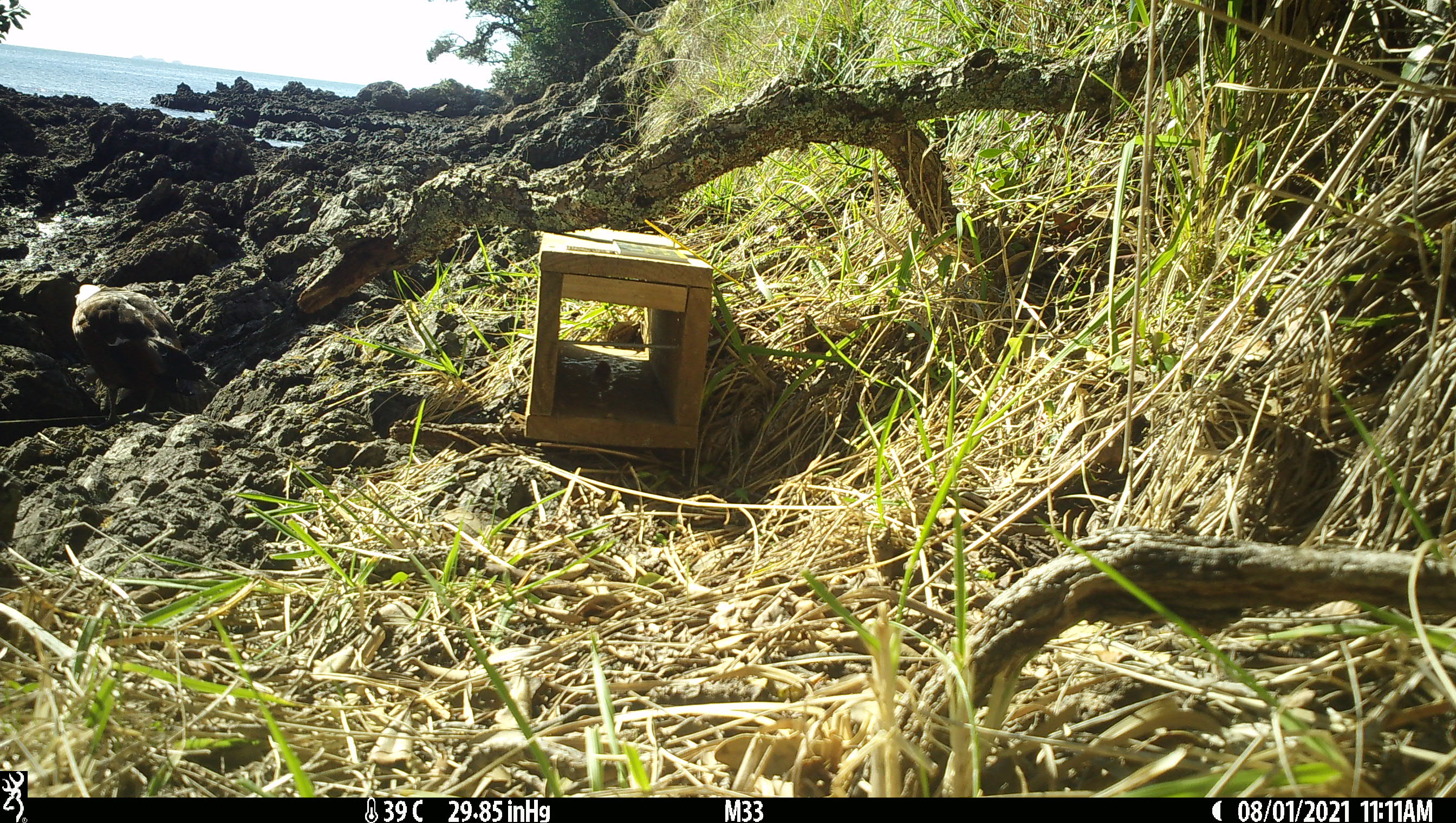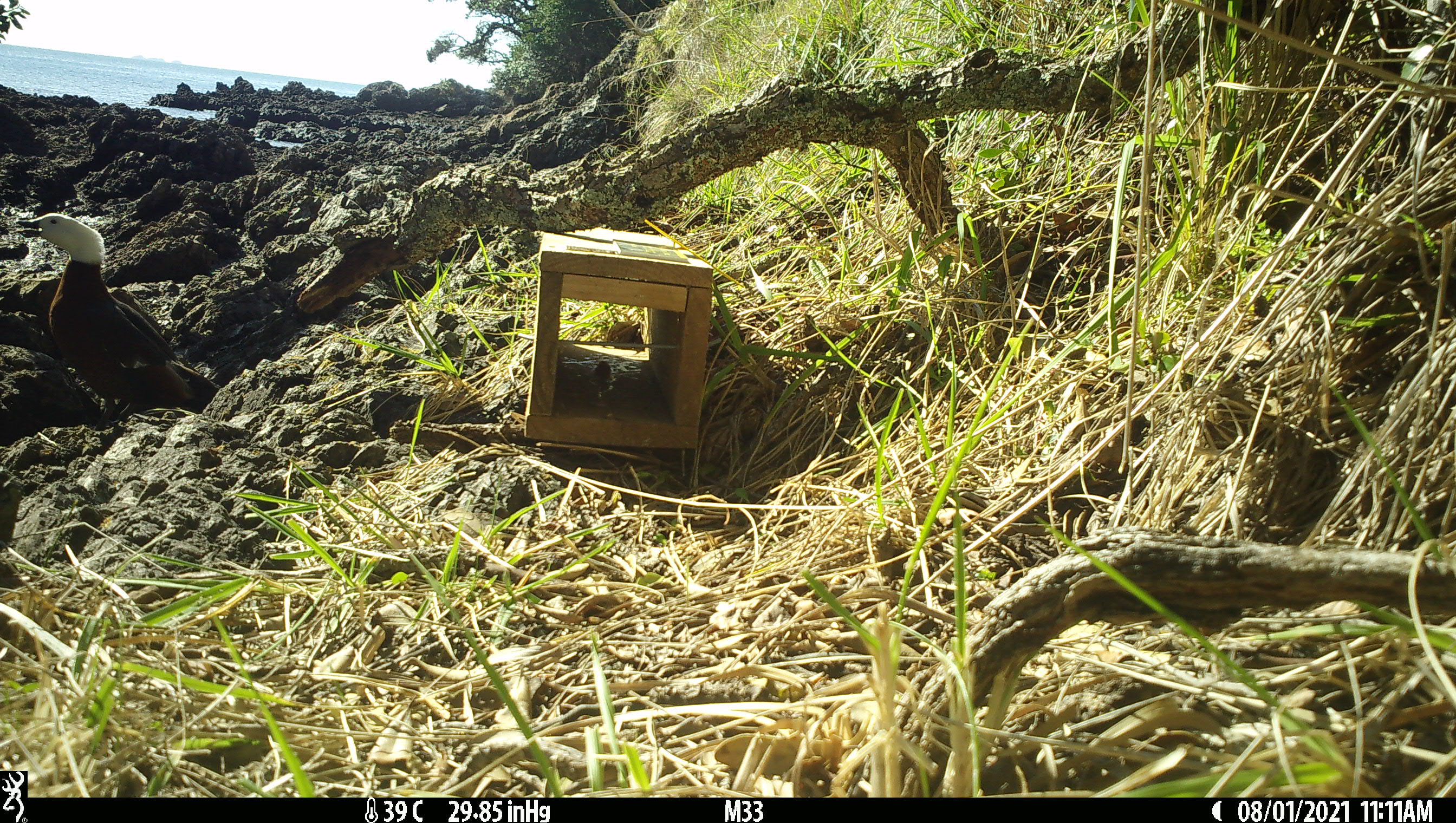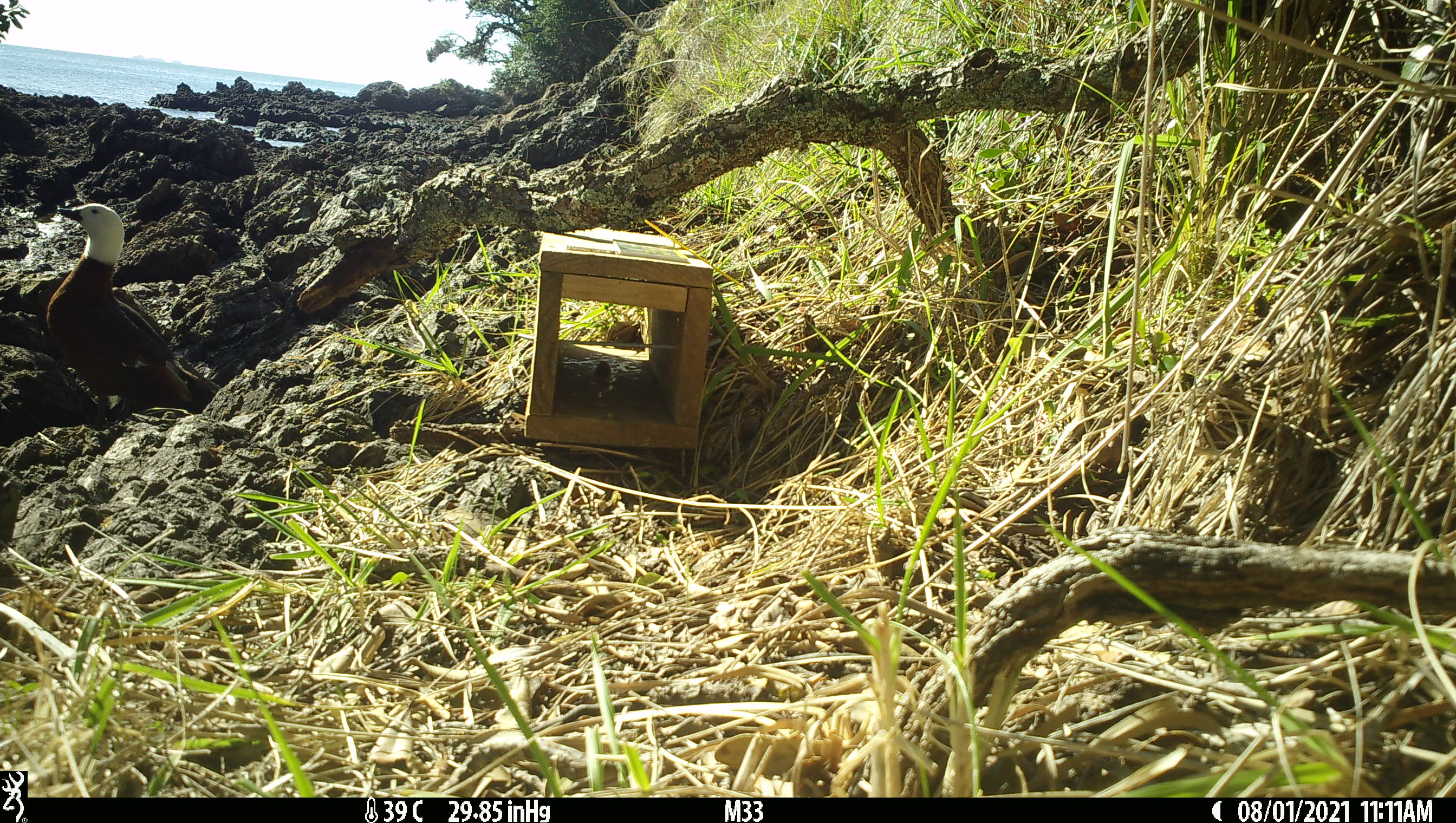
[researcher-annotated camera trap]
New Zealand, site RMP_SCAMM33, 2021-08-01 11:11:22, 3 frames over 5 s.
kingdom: Animalia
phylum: Chordata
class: Aves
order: Anseriformes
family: Anatidae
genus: Tadorna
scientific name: Tadorna variegata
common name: paradise shelduck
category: paradise duck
Paradise duck (paradise shelduck) (Tadorna variegata).